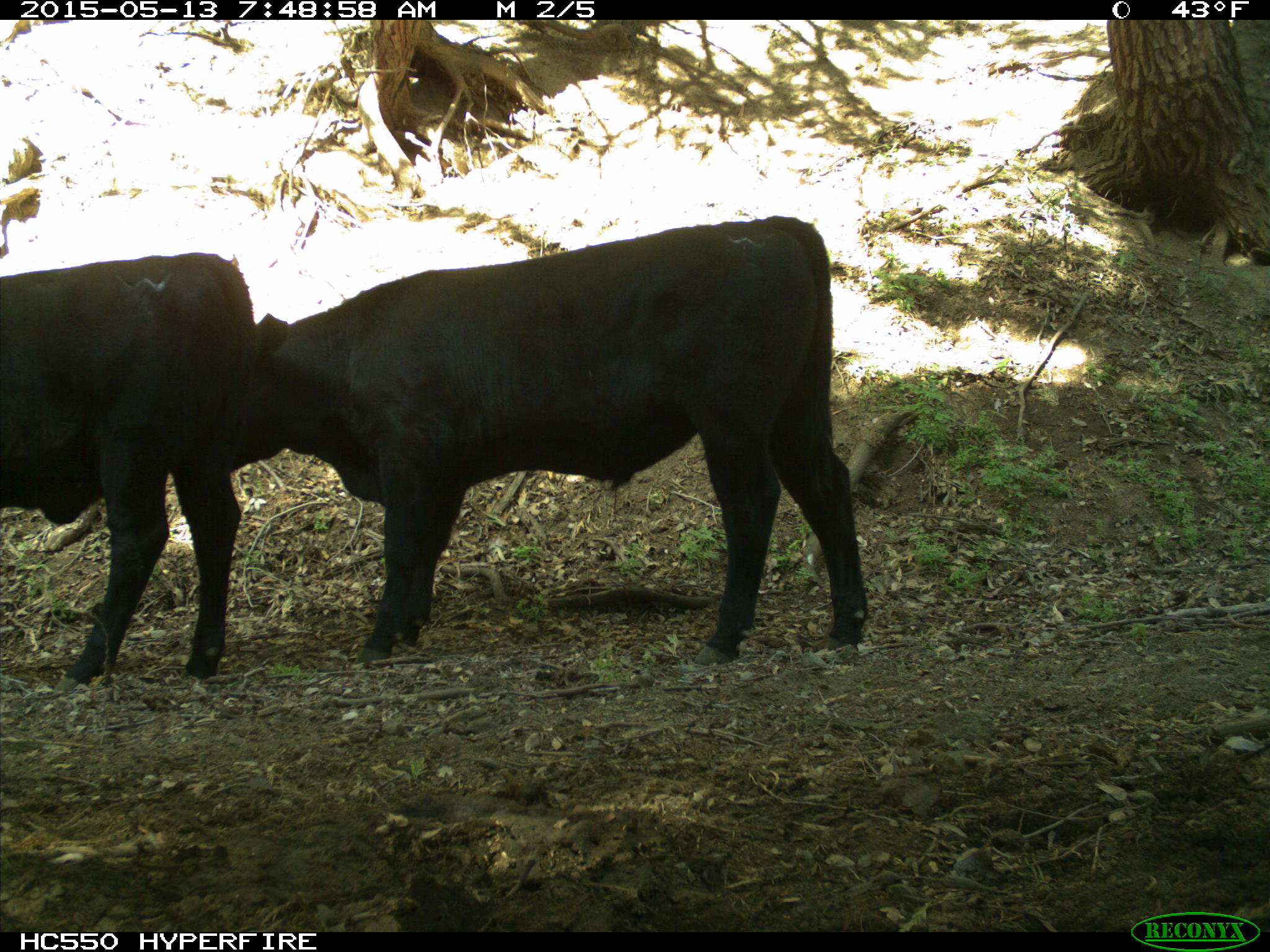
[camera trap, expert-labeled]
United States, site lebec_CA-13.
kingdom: Animalia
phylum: Chordata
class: Mammalia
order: Artiodactyla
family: Bovidae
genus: Bos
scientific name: Bos taurus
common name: domestic cow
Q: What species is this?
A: Bos taurus (domestic cow).